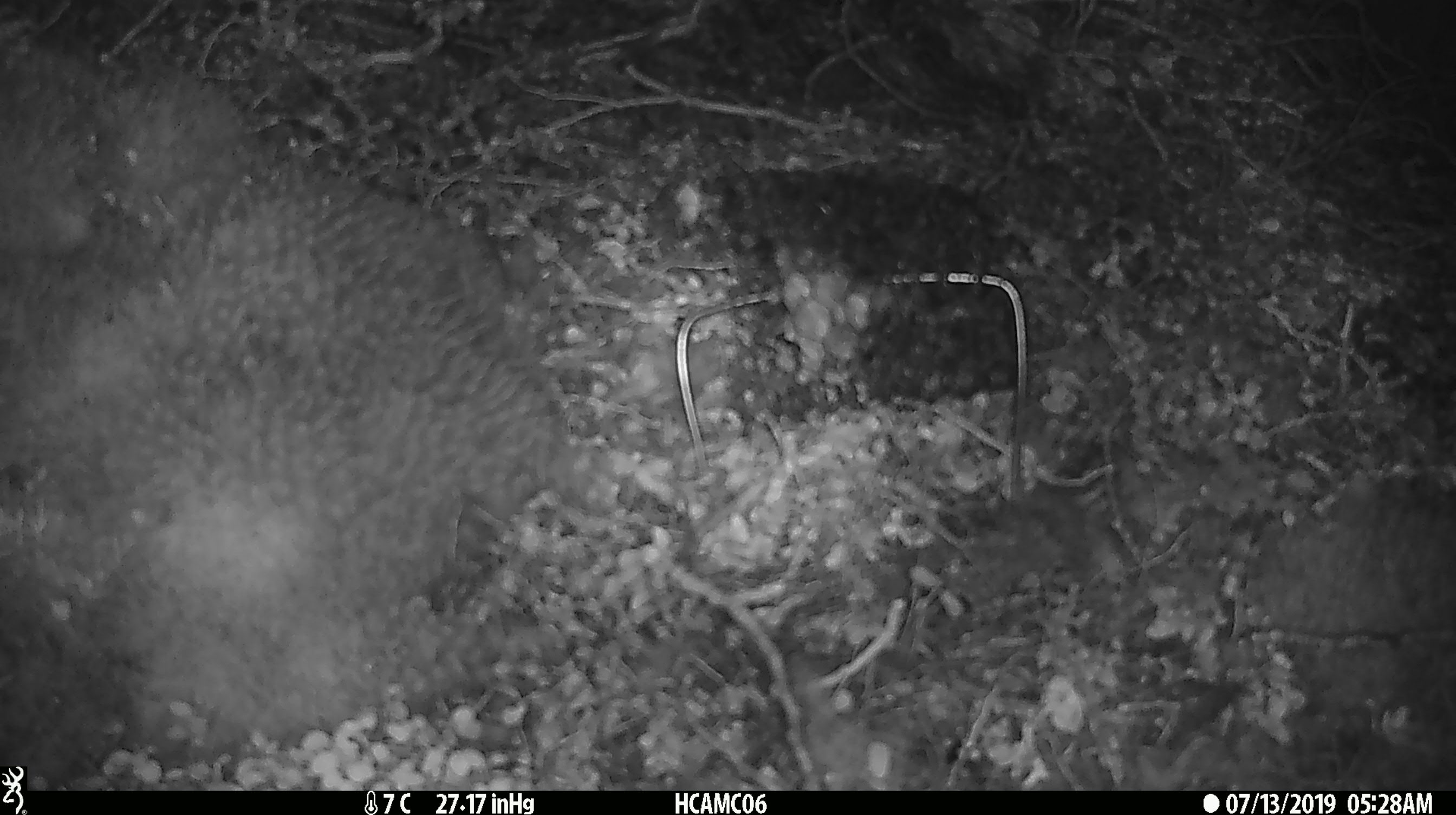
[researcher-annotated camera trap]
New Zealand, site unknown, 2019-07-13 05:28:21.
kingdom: Animalia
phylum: Chordata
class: Mammalia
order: Rodentia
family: Muridae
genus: Mus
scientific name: Mus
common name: mouse